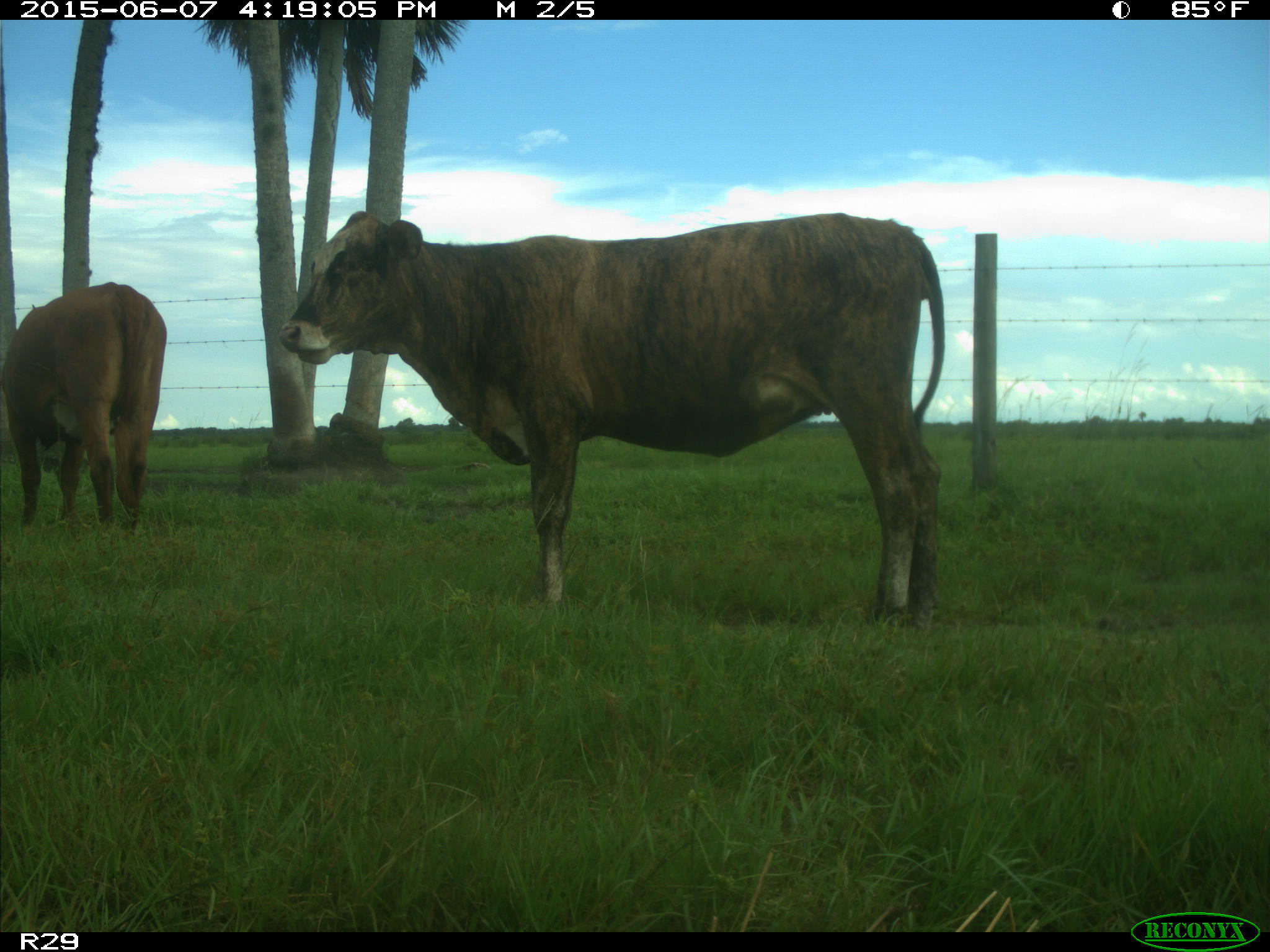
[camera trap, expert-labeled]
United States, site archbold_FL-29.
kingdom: Animalia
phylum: Chordata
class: Mammalia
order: Artiodactyla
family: Bovidae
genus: Bos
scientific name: Bos taurus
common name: domestic cow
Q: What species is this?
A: Bos taurus (domestic cow).